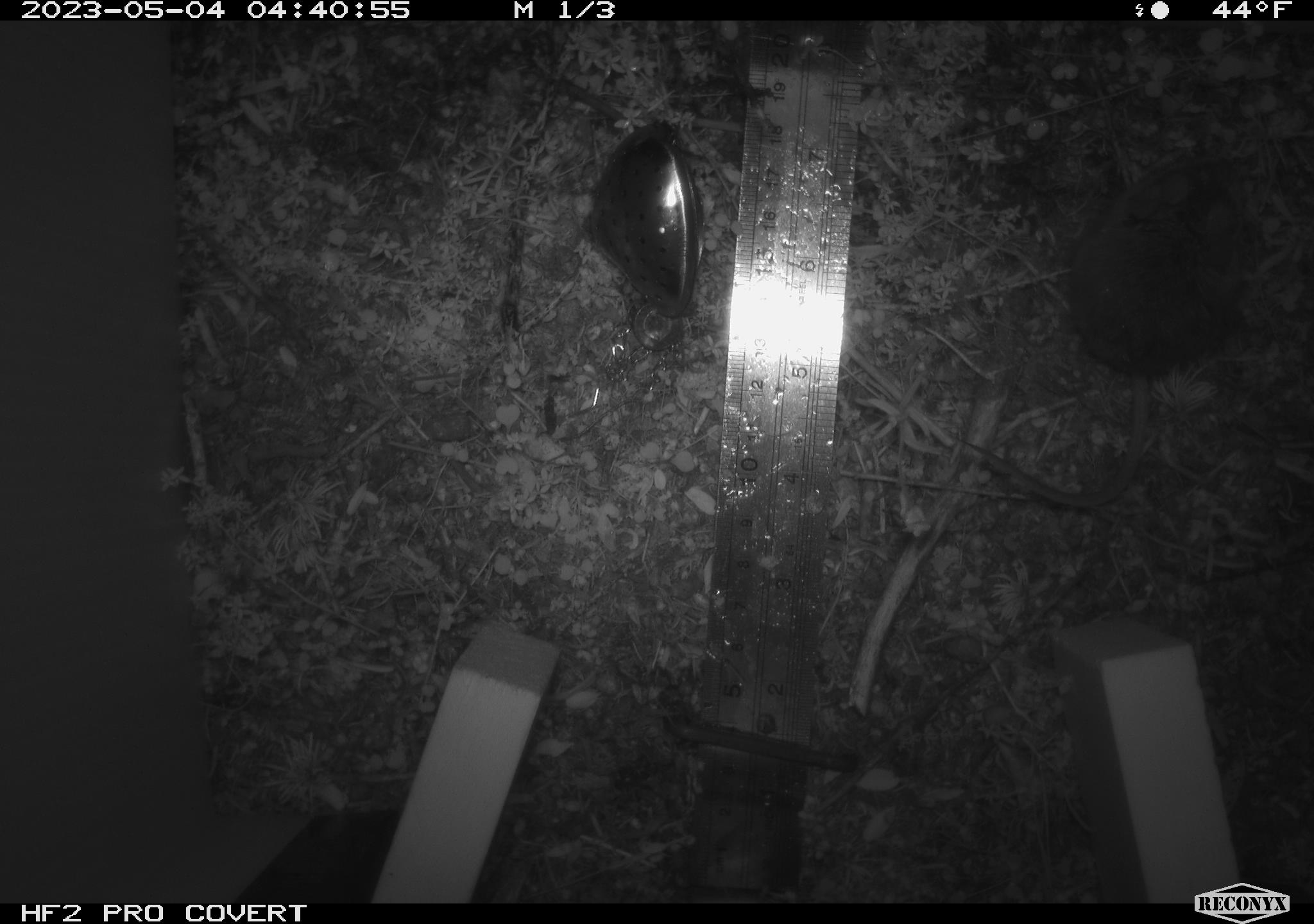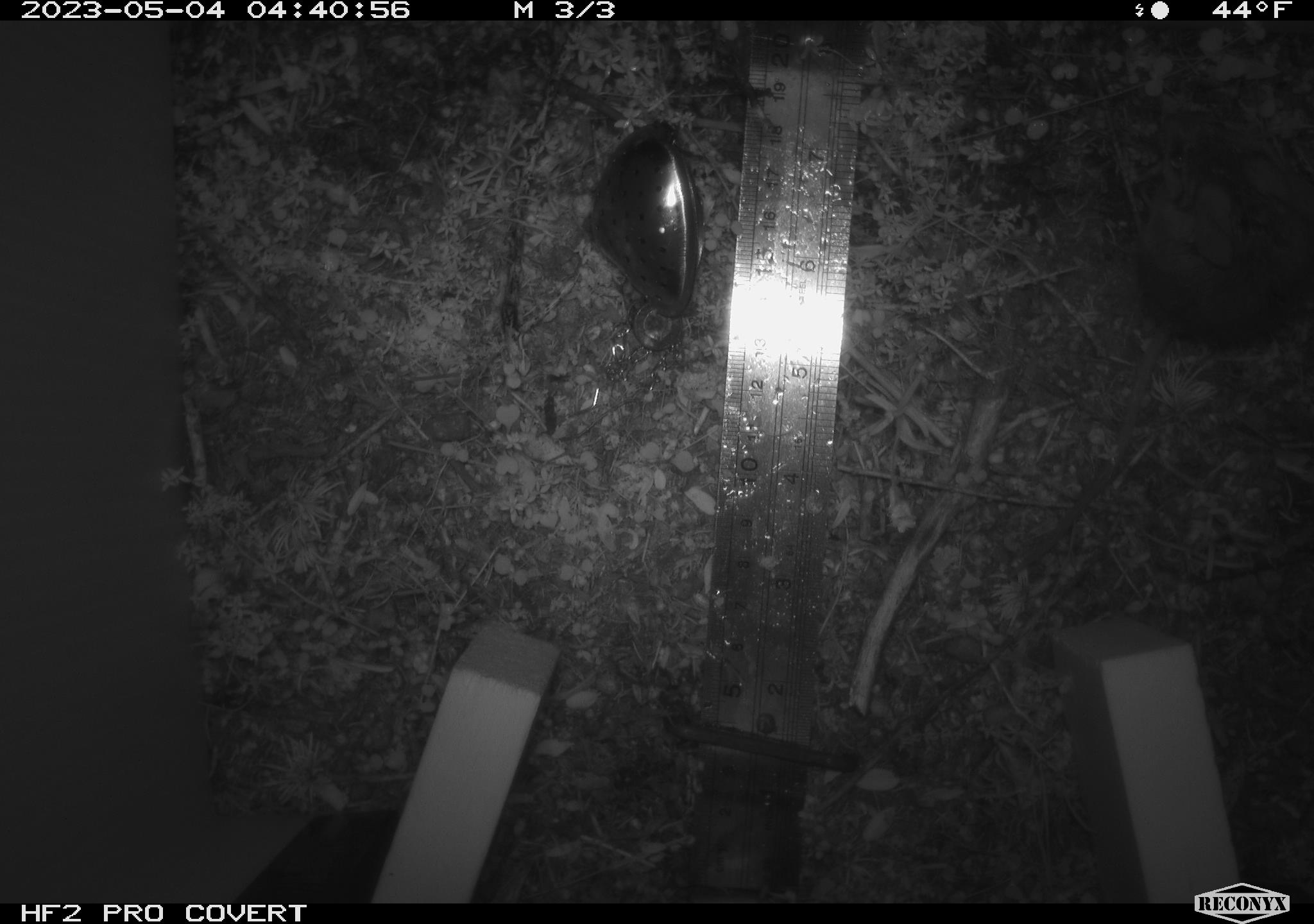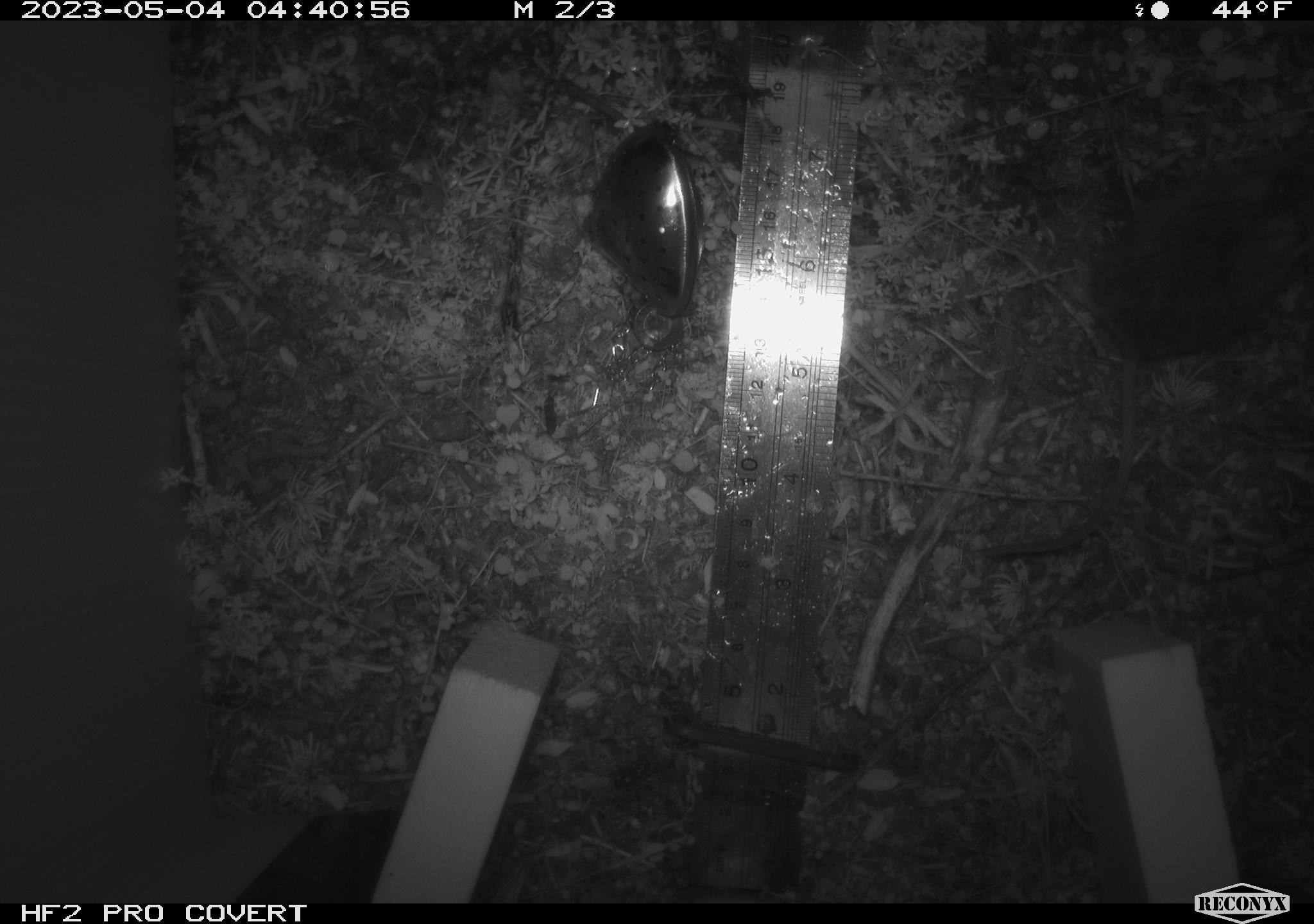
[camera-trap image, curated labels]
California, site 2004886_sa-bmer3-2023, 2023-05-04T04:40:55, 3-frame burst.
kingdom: Animalia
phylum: Chordata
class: Mammalia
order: Rodentia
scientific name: Rodentia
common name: mouse species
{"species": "mouse species (Rodentia)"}